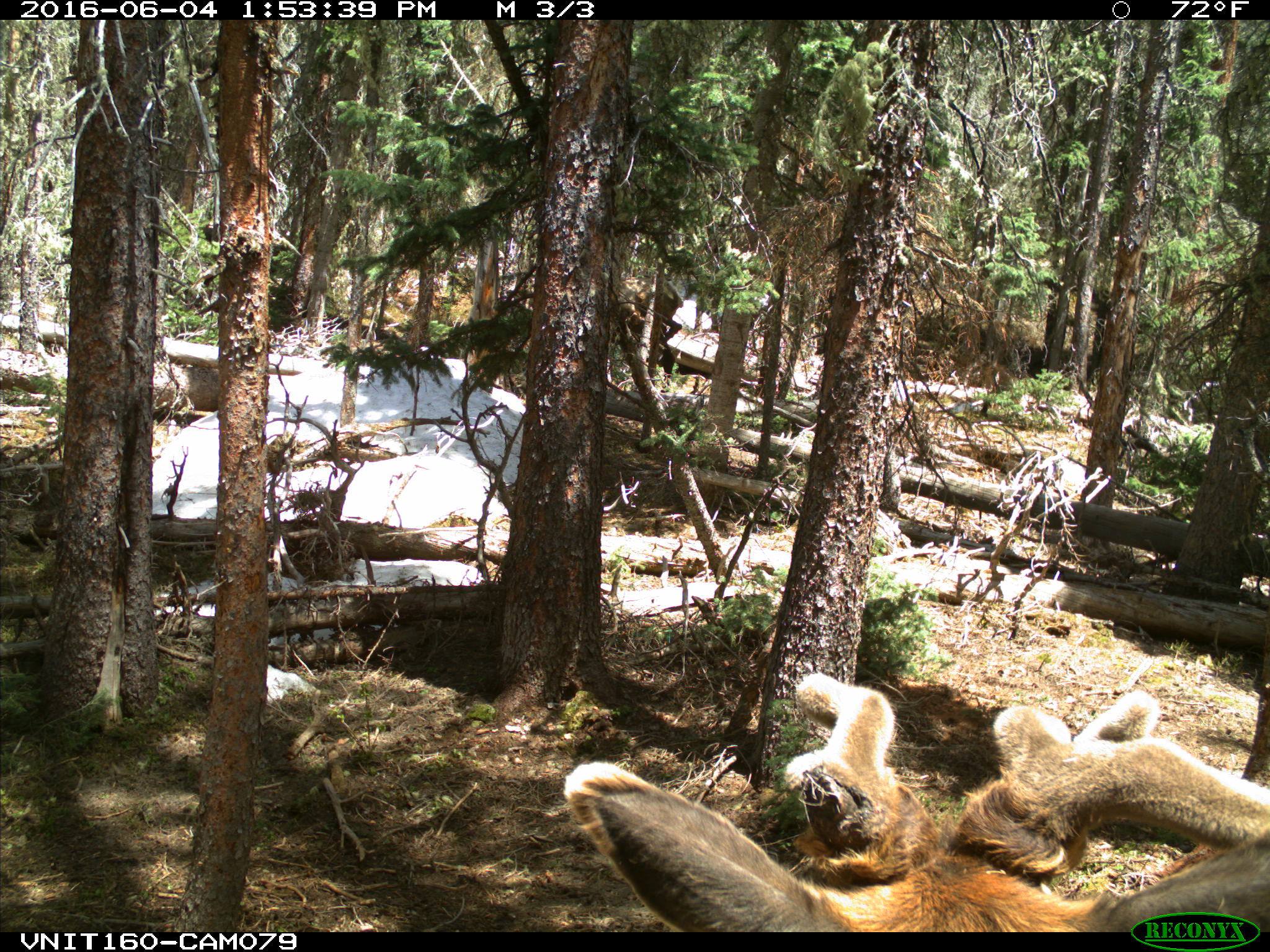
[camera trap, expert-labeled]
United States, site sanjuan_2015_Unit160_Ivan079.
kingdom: Animalia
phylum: Chordata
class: Mammalia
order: Artiodactyla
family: Cervidae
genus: Cervus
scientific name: Cervus elaphus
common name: red deer